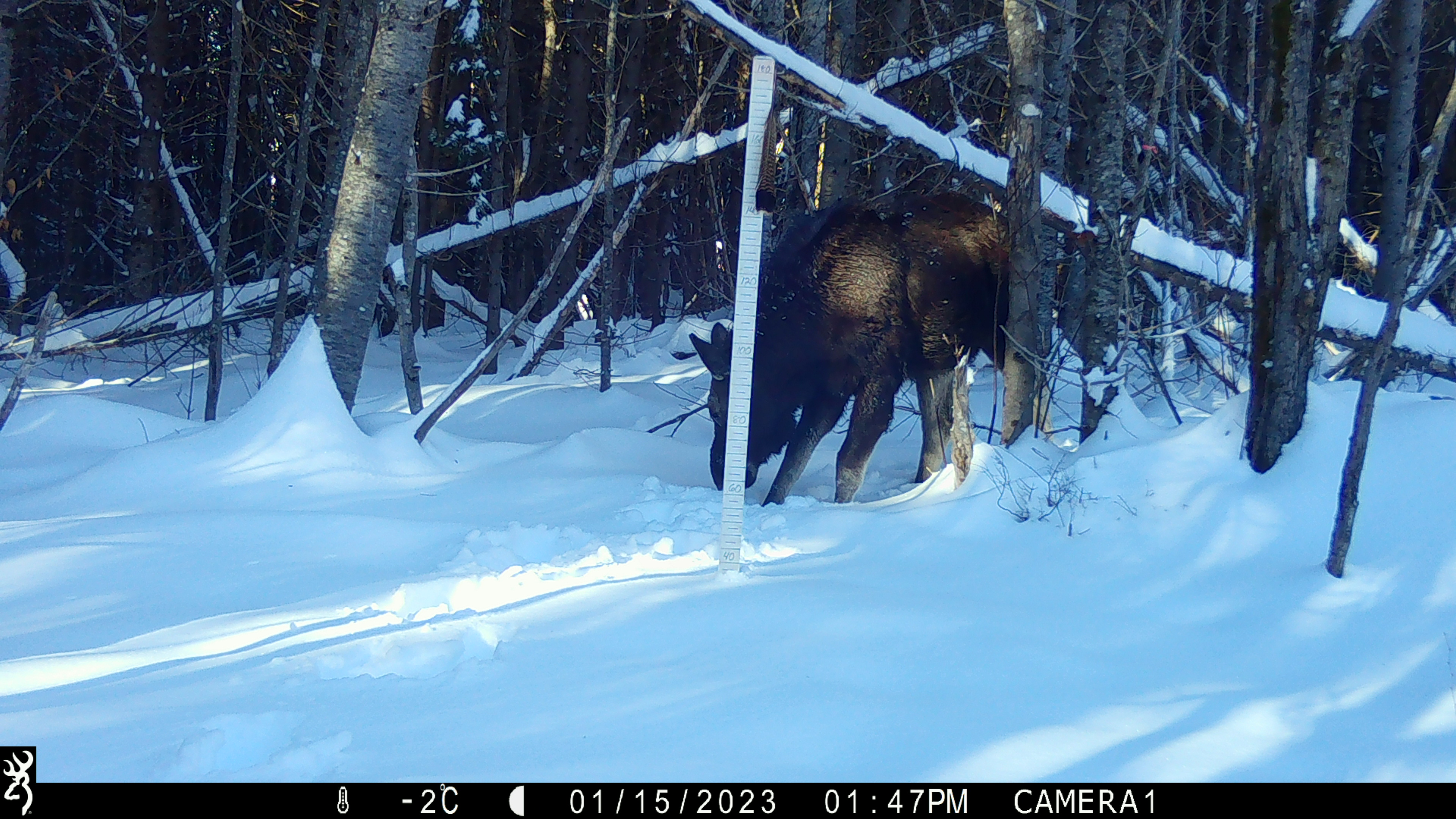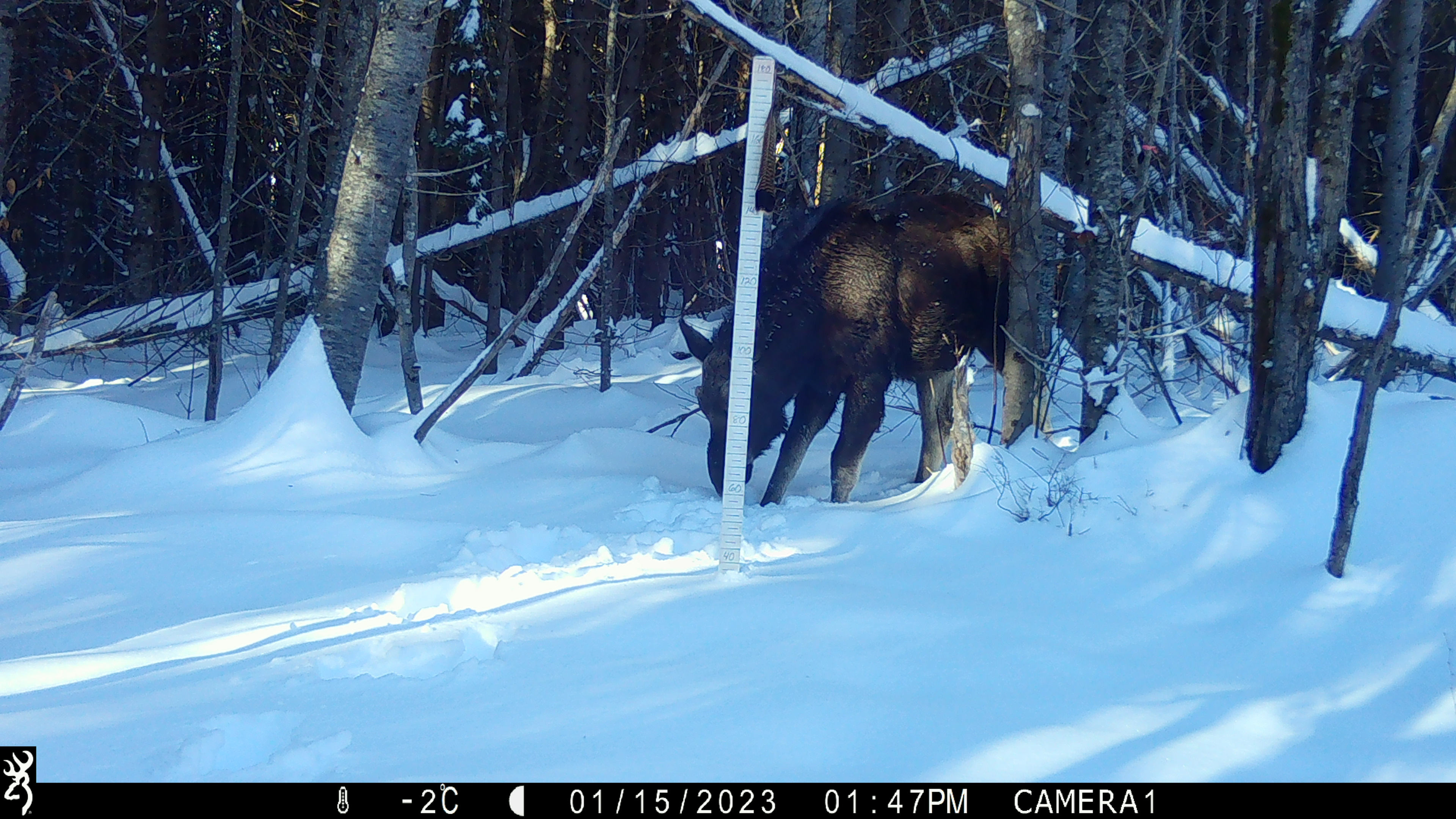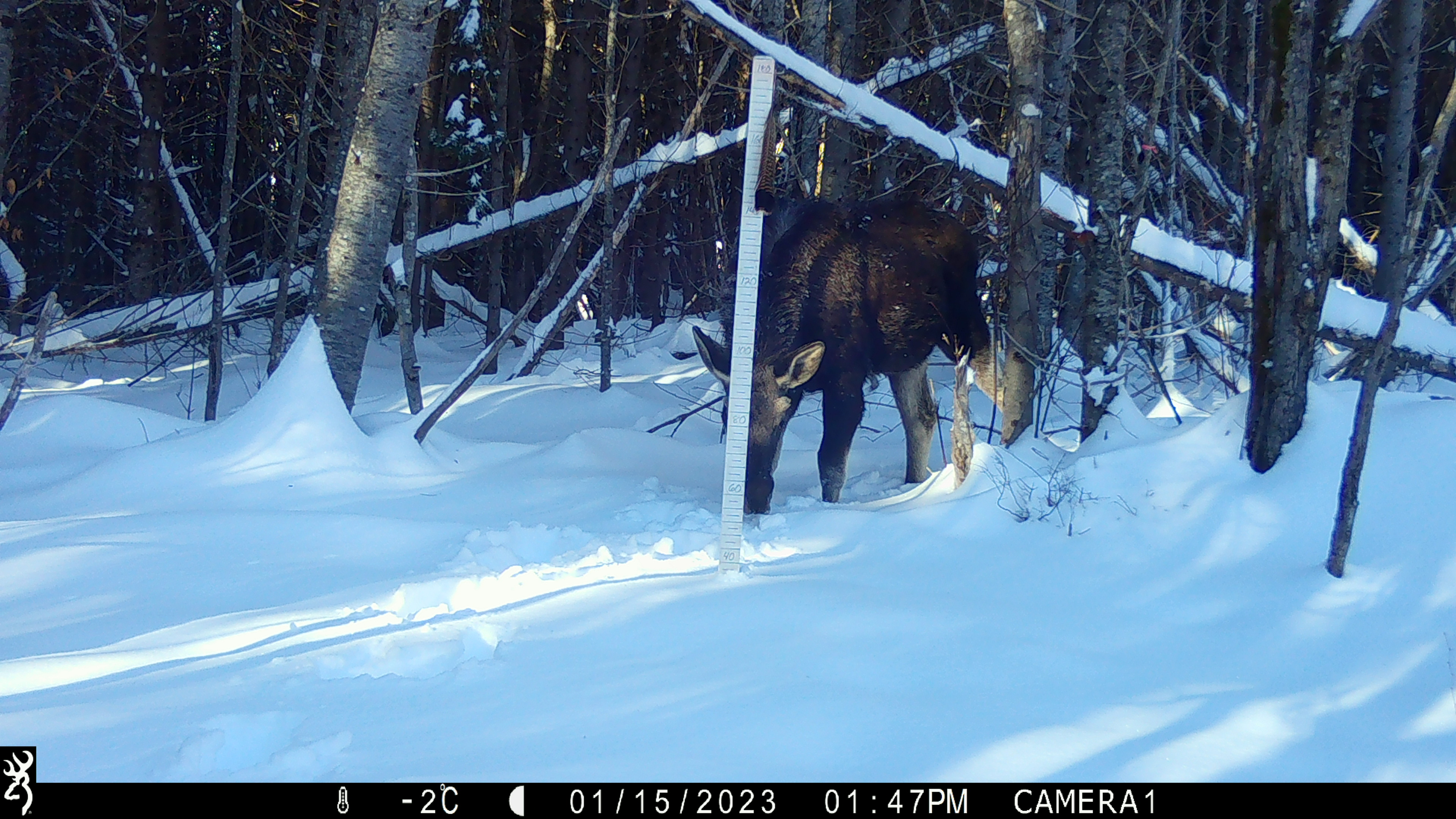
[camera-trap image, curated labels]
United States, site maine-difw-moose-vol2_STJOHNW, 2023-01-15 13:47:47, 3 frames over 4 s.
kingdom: Animalia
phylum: Chordata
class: Mammalia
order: Artiodactyla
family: Cervidae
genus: Alces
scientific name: Alces alces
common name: moose